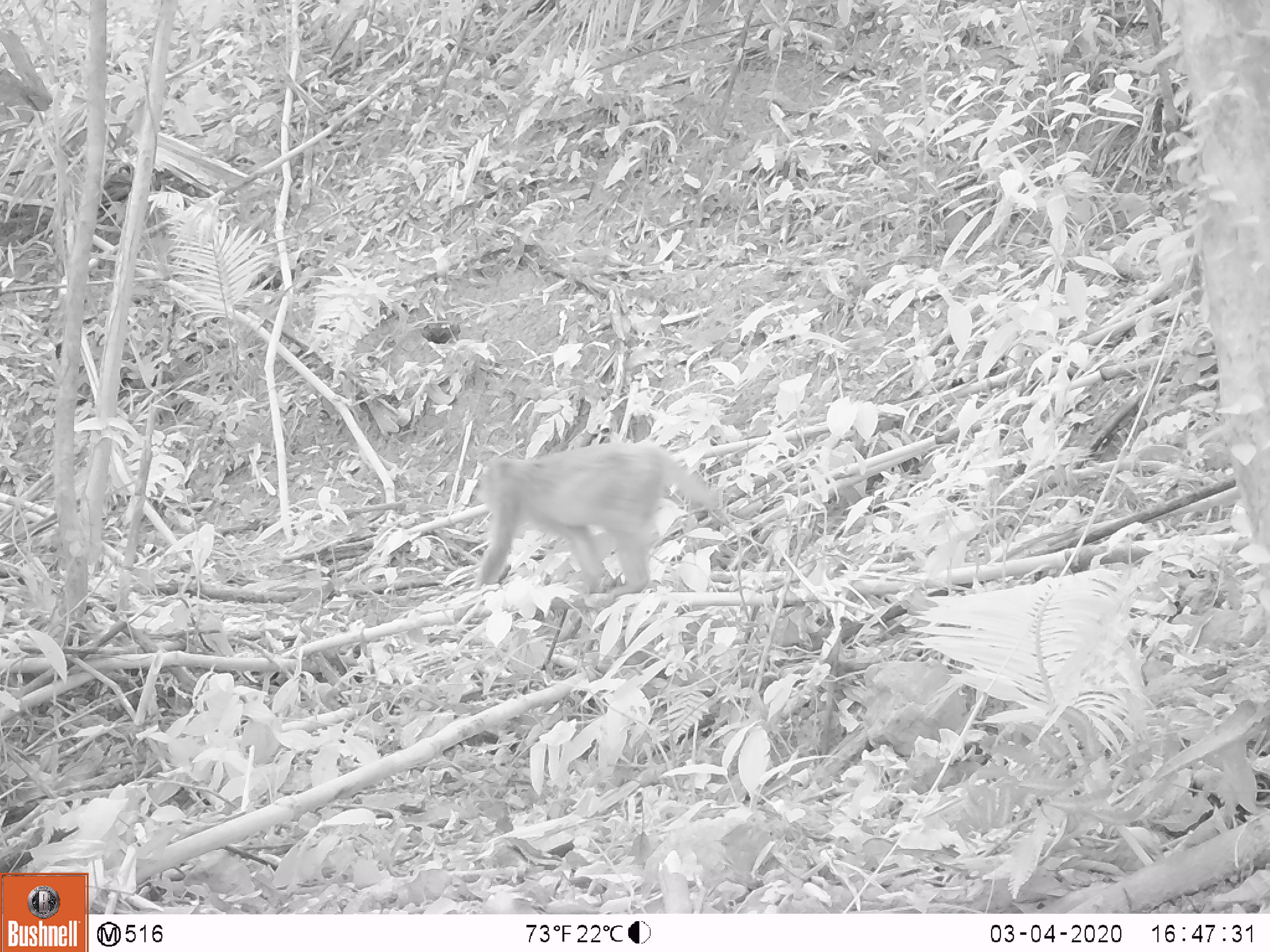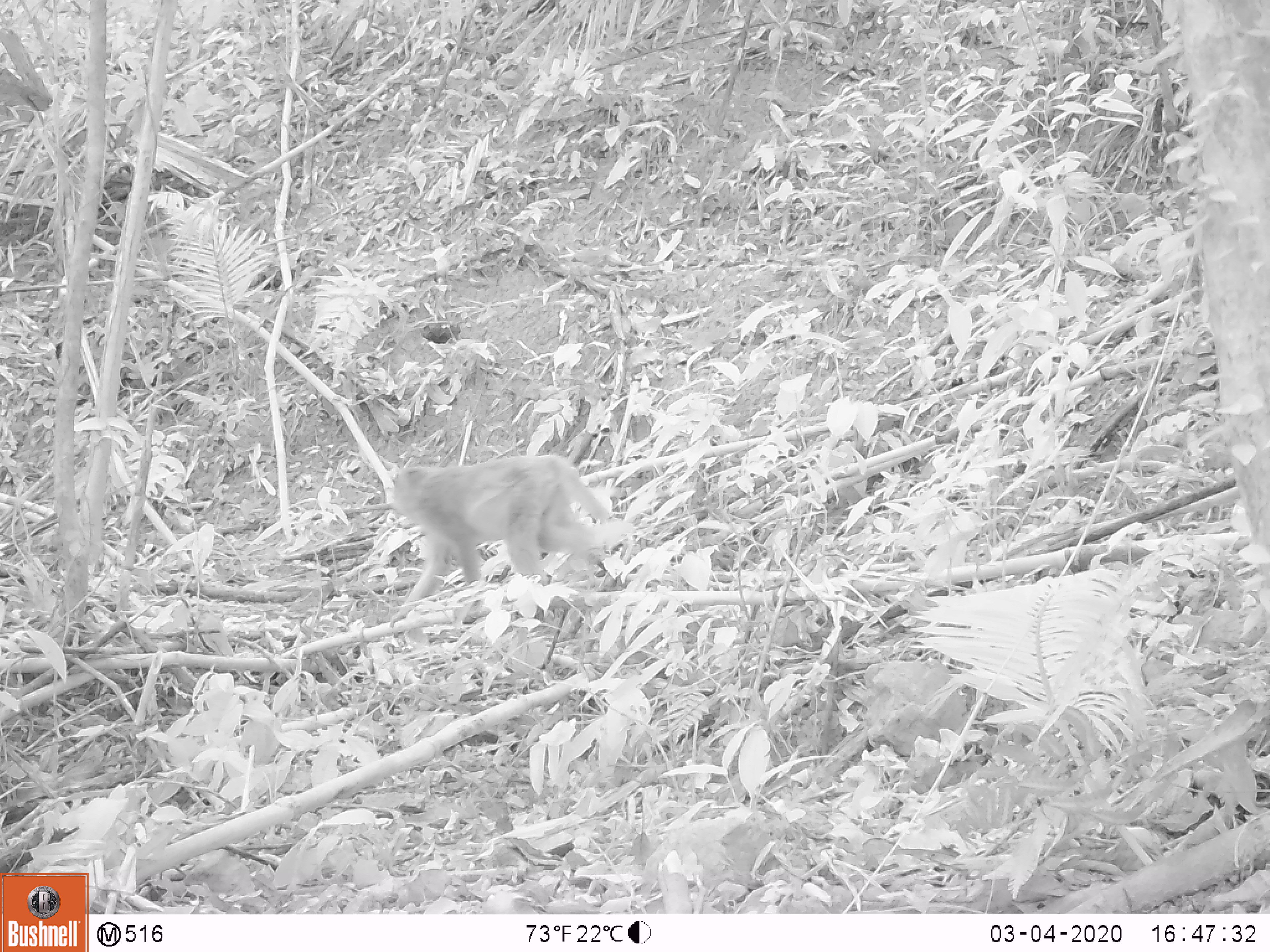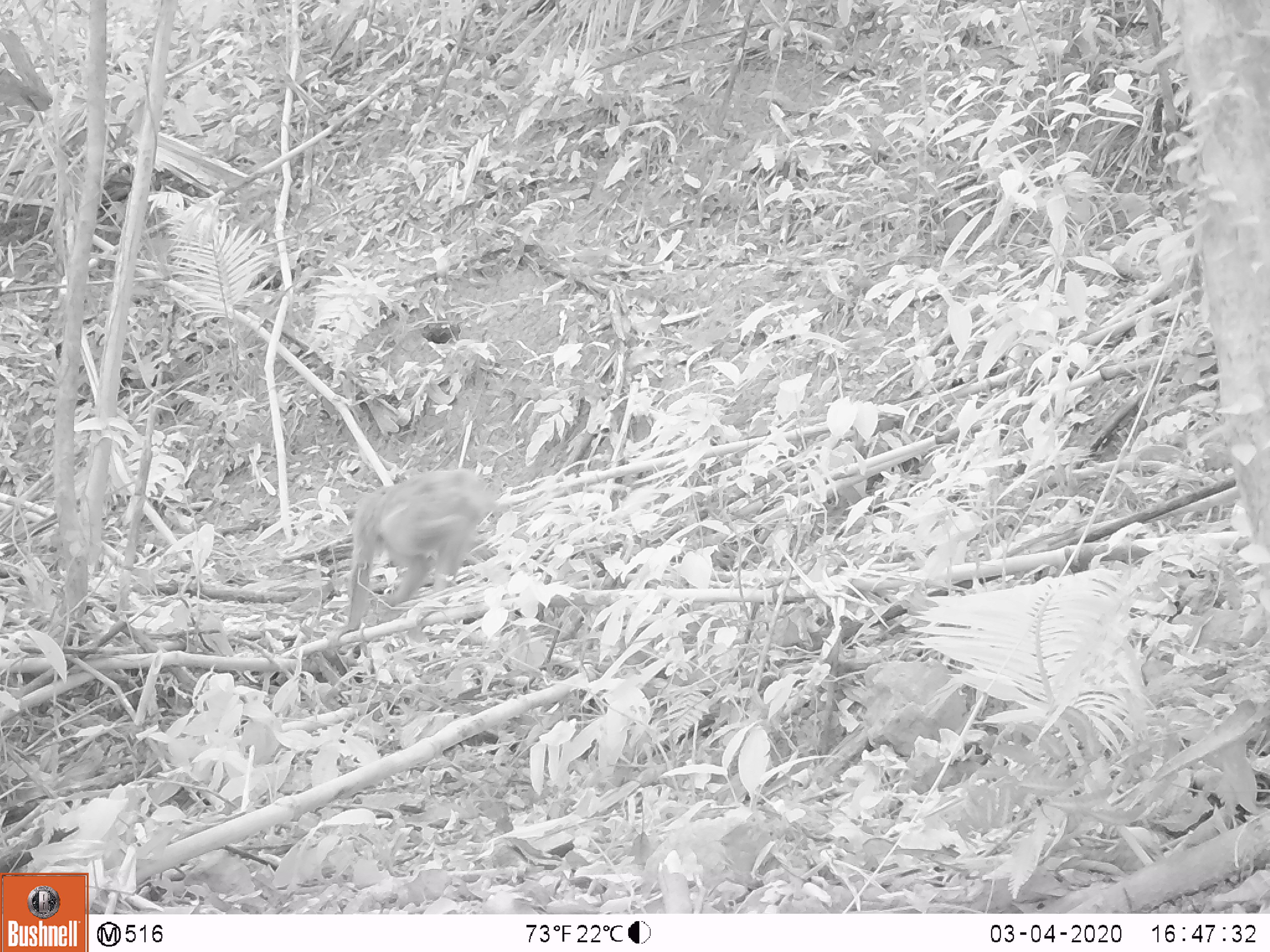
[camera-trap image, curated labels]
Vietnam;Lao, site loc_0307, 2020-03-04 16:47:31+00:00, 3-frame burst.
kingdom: Animalia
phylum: Chordata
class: Mammalia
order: Primates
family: Cercopithecidae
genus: Macaca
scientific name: Macaca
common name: macaques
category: assam or rhesus macaque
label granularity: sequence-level